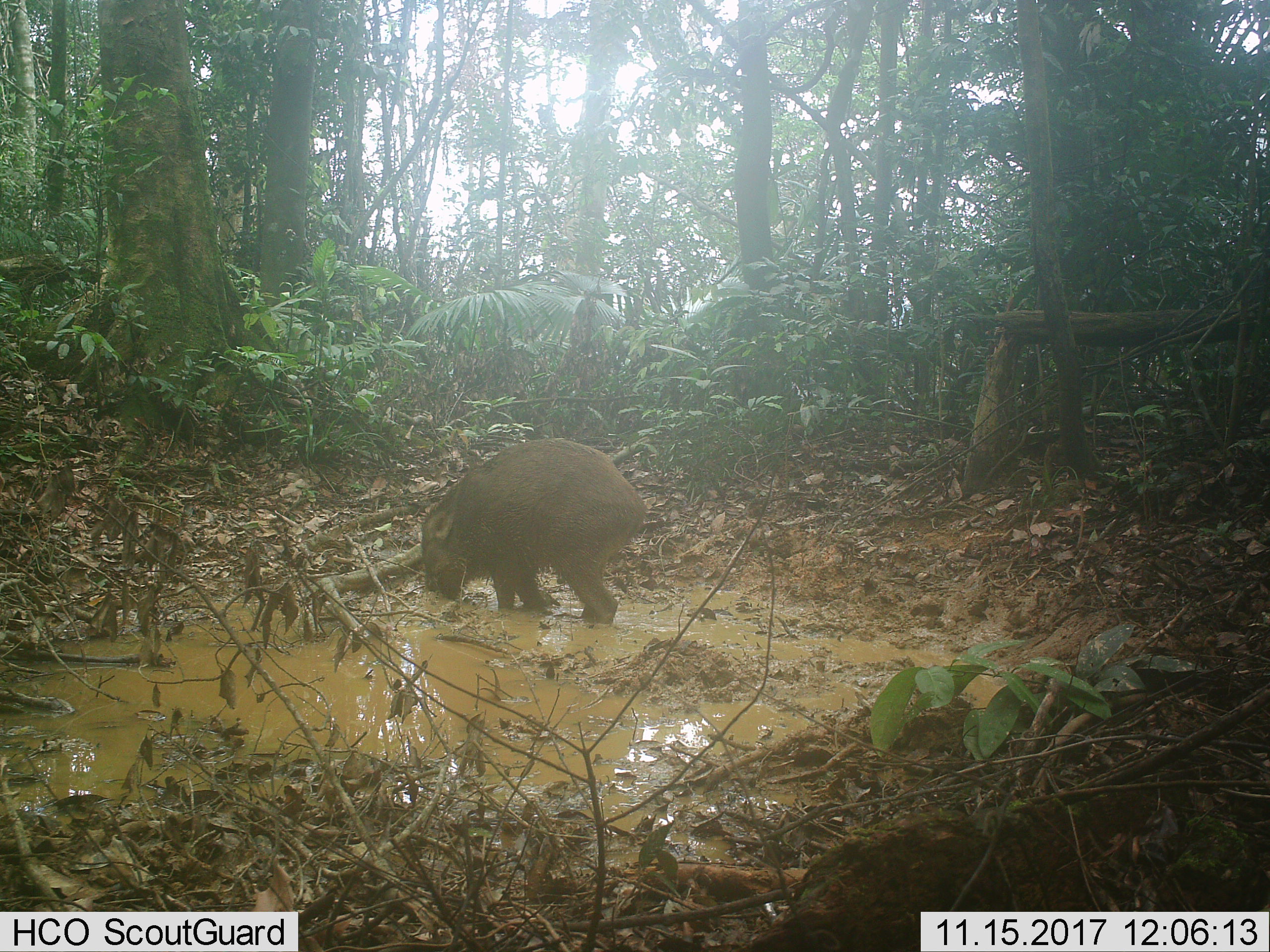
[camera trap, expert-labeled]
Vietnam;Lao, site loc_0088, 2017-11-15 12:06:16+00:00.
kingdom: Animalia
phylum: Chordata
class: Mammalia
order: Artiodactyla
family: Suidae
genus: Sus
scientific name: Sus scrofa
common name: eurasian wild pig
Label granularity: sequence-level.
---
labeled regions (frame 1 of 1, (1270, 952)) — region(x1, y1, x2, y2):
eurasian wild pig: region(418, 436, 648, 626)